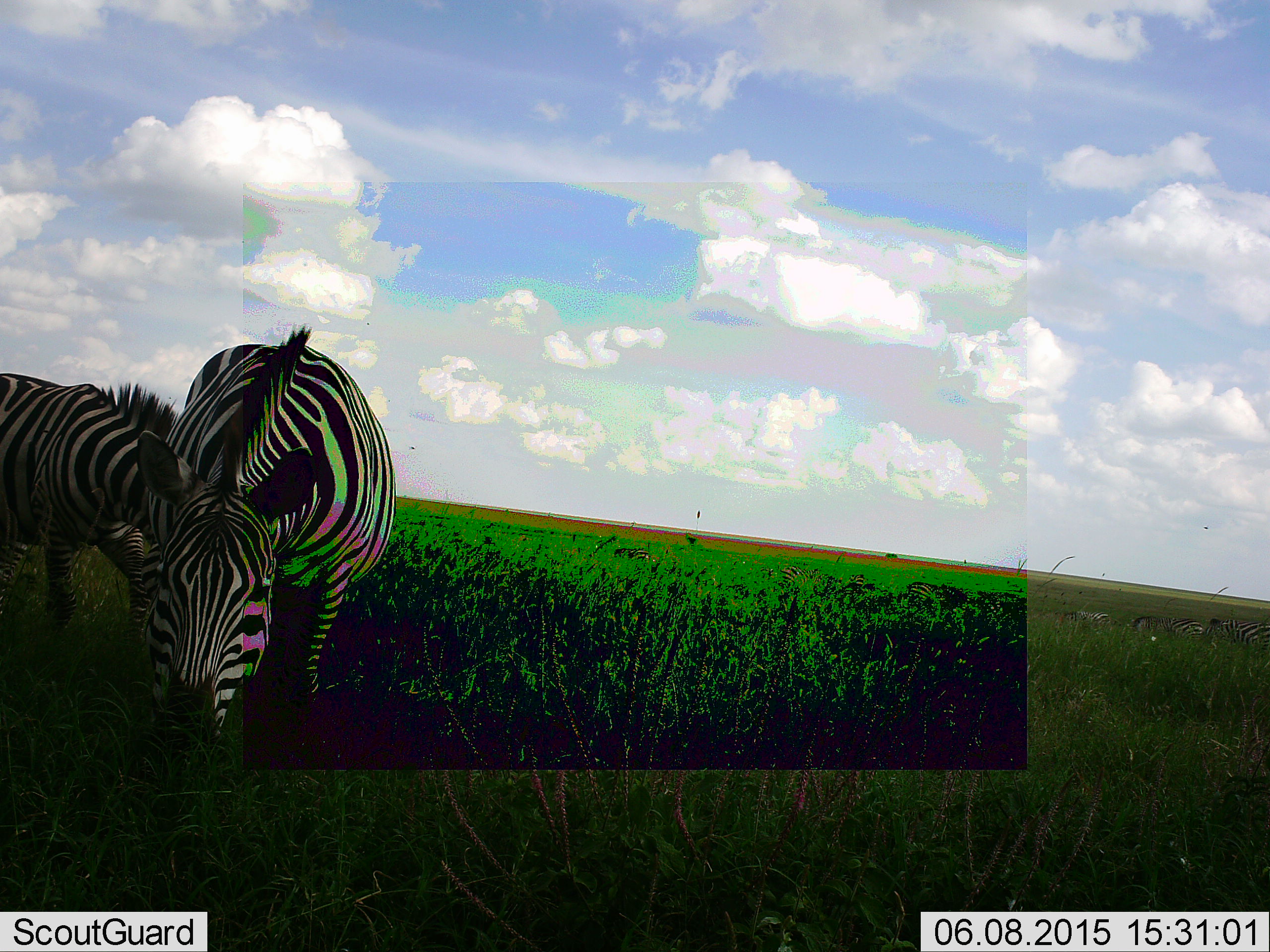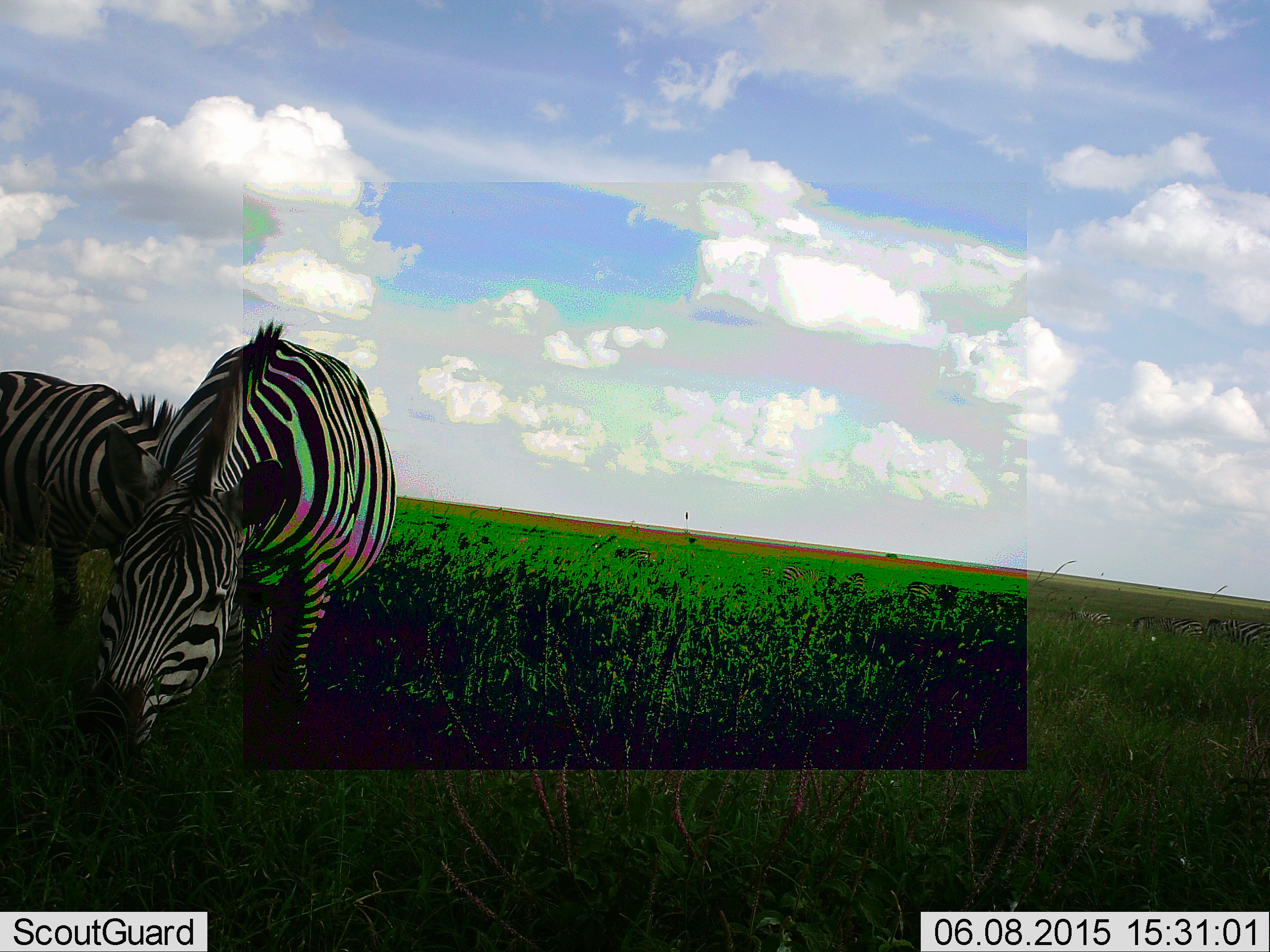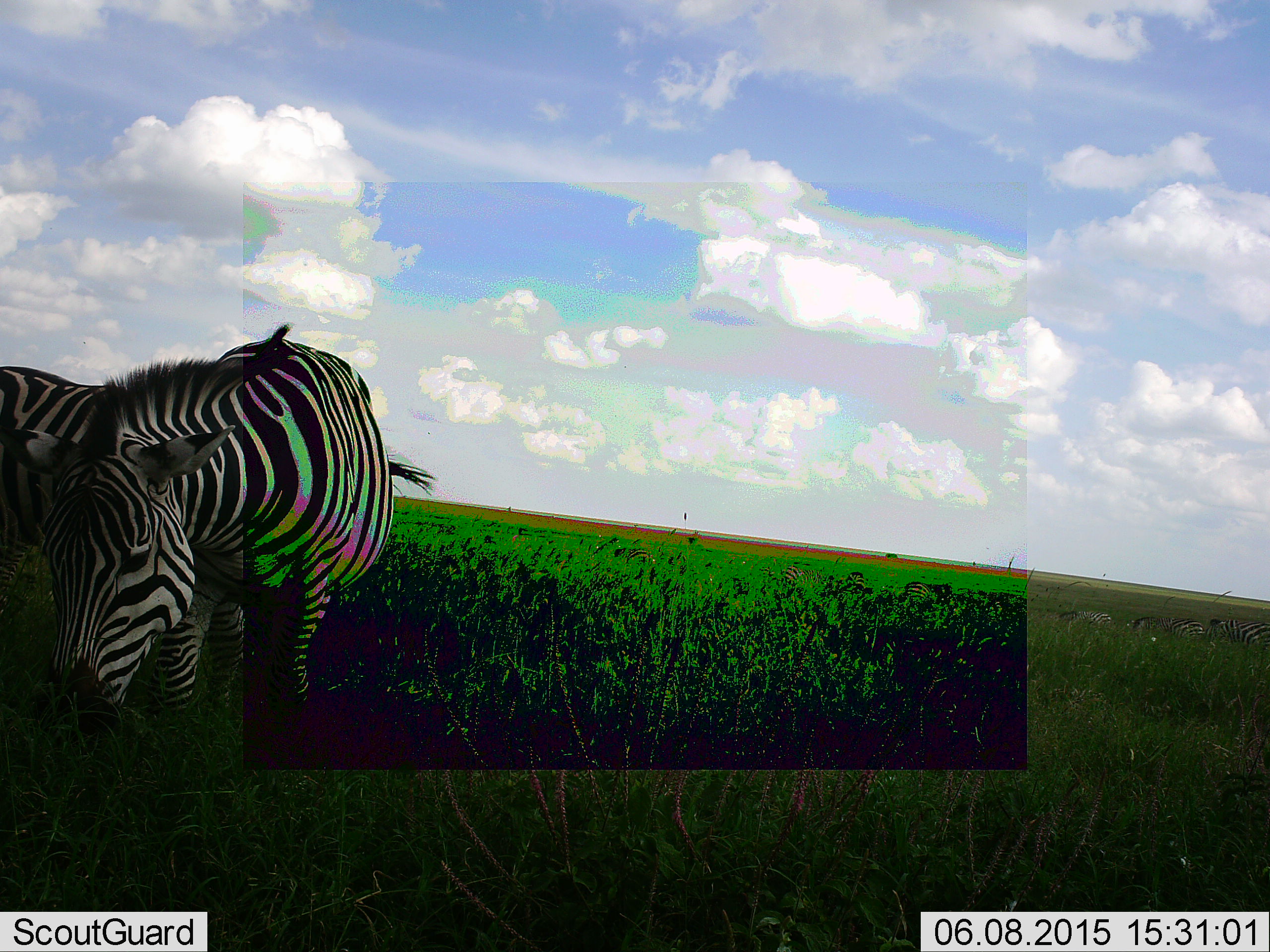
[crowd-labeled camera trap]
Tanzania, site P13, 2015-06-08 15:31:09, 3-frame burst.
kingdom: Animalia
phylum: Chordata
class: Mammalia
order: Perissodactyla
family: Equidae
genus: Equus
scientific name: Equus quagga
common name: plains zebra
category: zebra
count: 2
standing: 20%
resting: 0%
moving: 0%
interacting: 20%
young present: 0%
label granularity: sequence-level